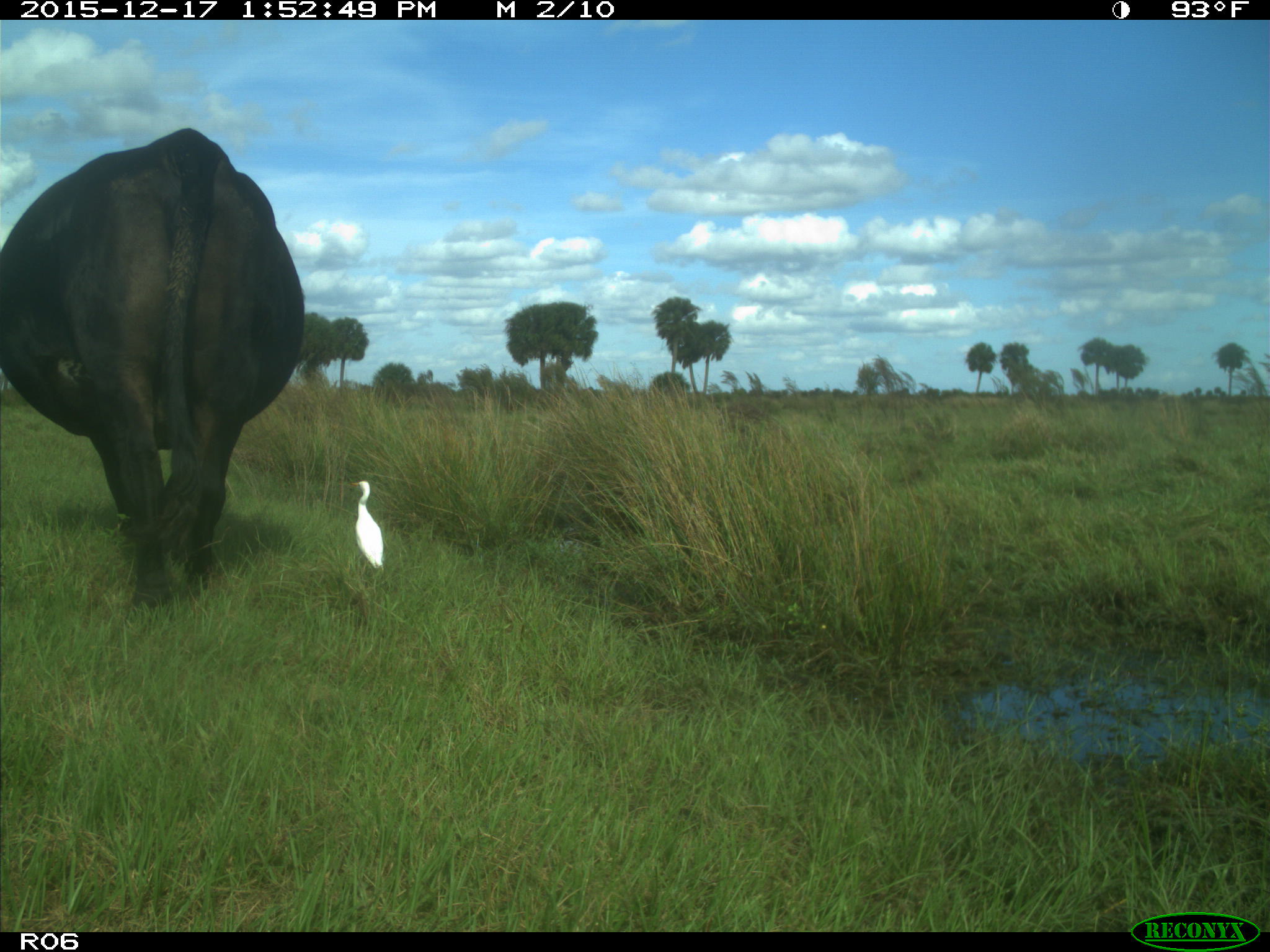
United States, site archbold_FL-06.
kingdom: Animalia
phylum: Chordata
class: Mammalia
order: Artiodactyla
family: Bovidae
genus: Bos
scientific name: Bos taurus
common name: domestic cow